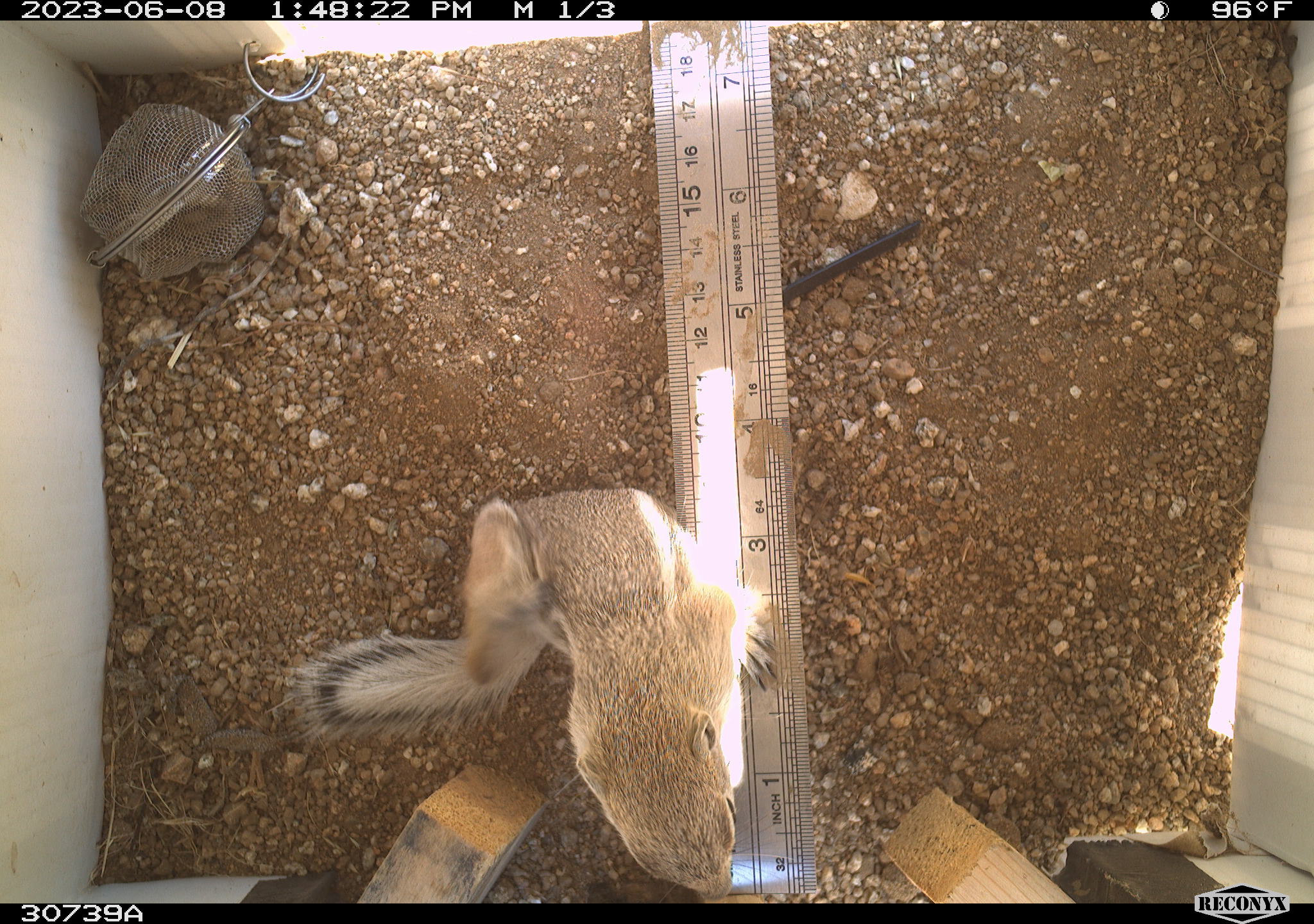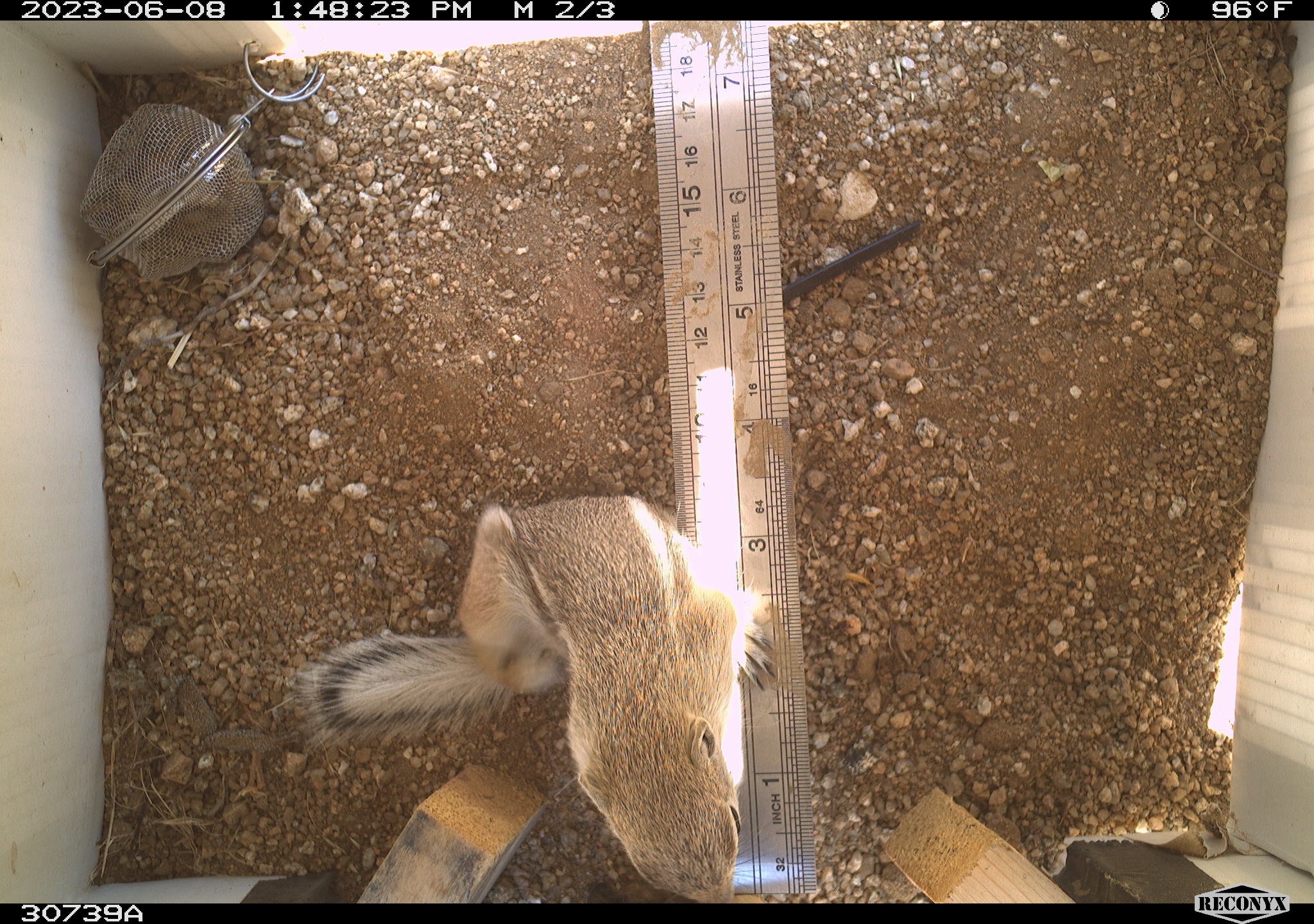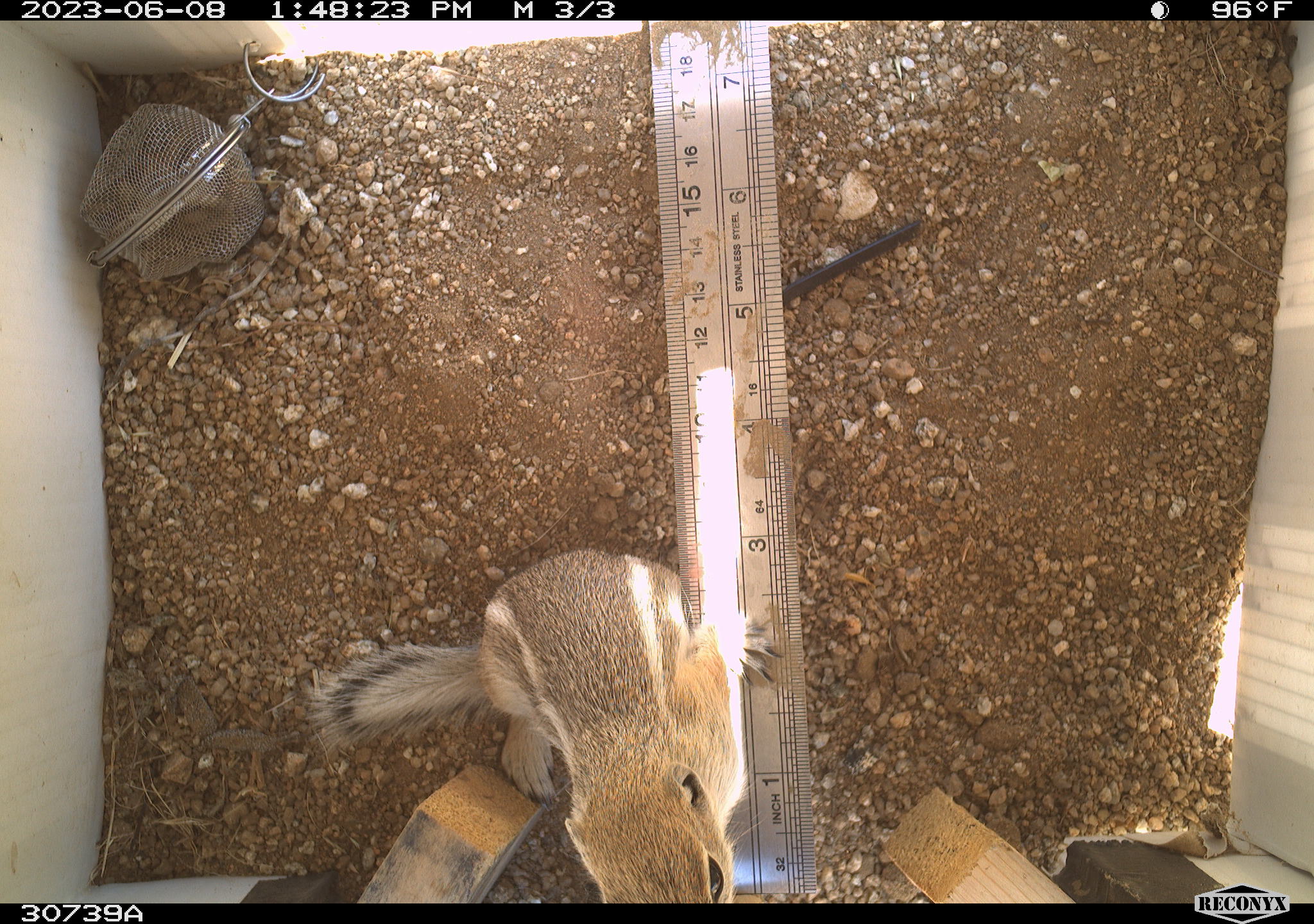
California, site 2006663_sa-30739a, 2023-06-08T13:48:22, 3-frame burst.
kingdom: Animalia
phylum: Chordata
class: Mammalia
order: Rodentia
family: Sciuridae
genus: Ammospermophilus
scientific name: Ammospermophilus leucurus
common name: white-tailed antelope squirrel